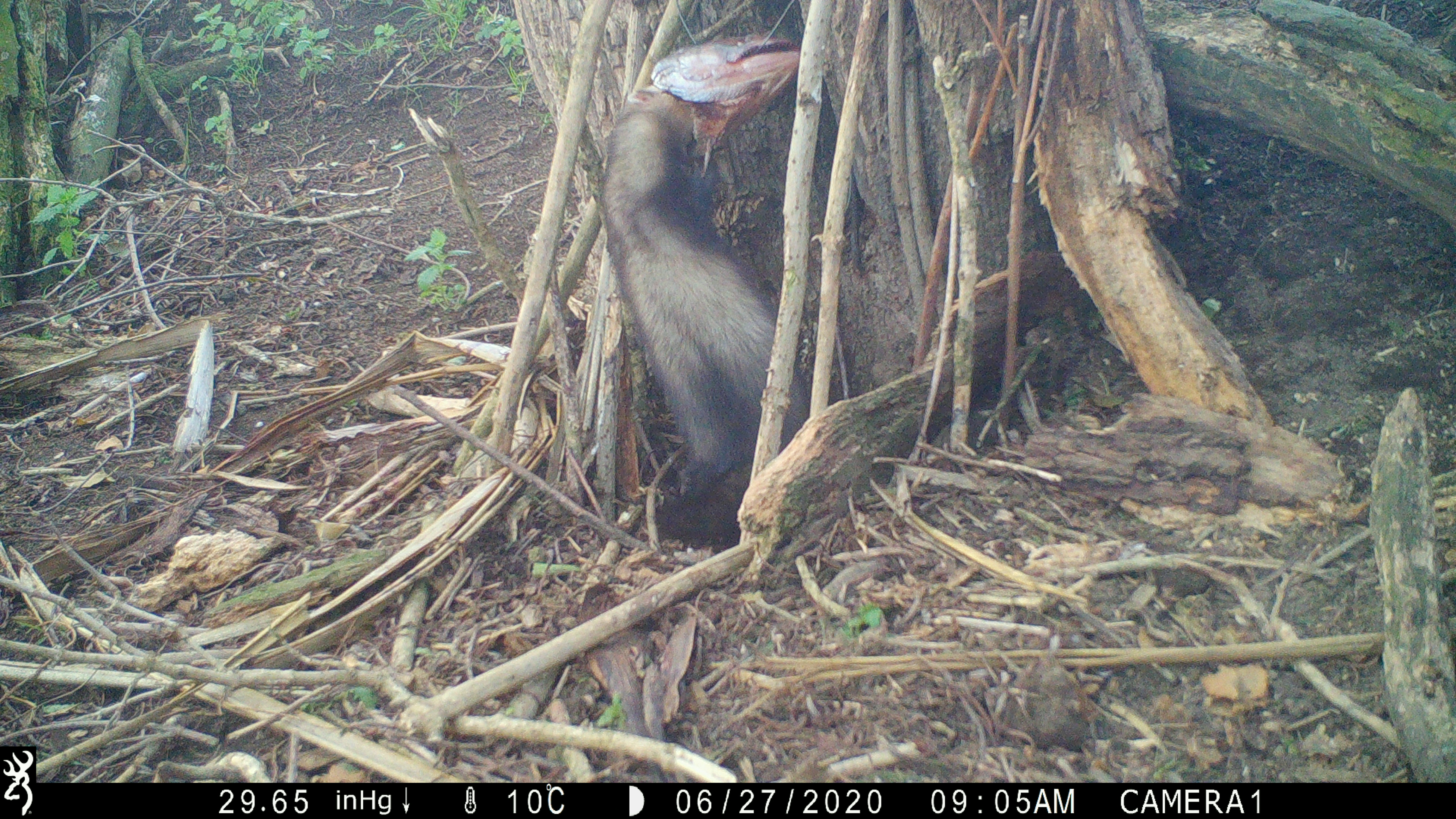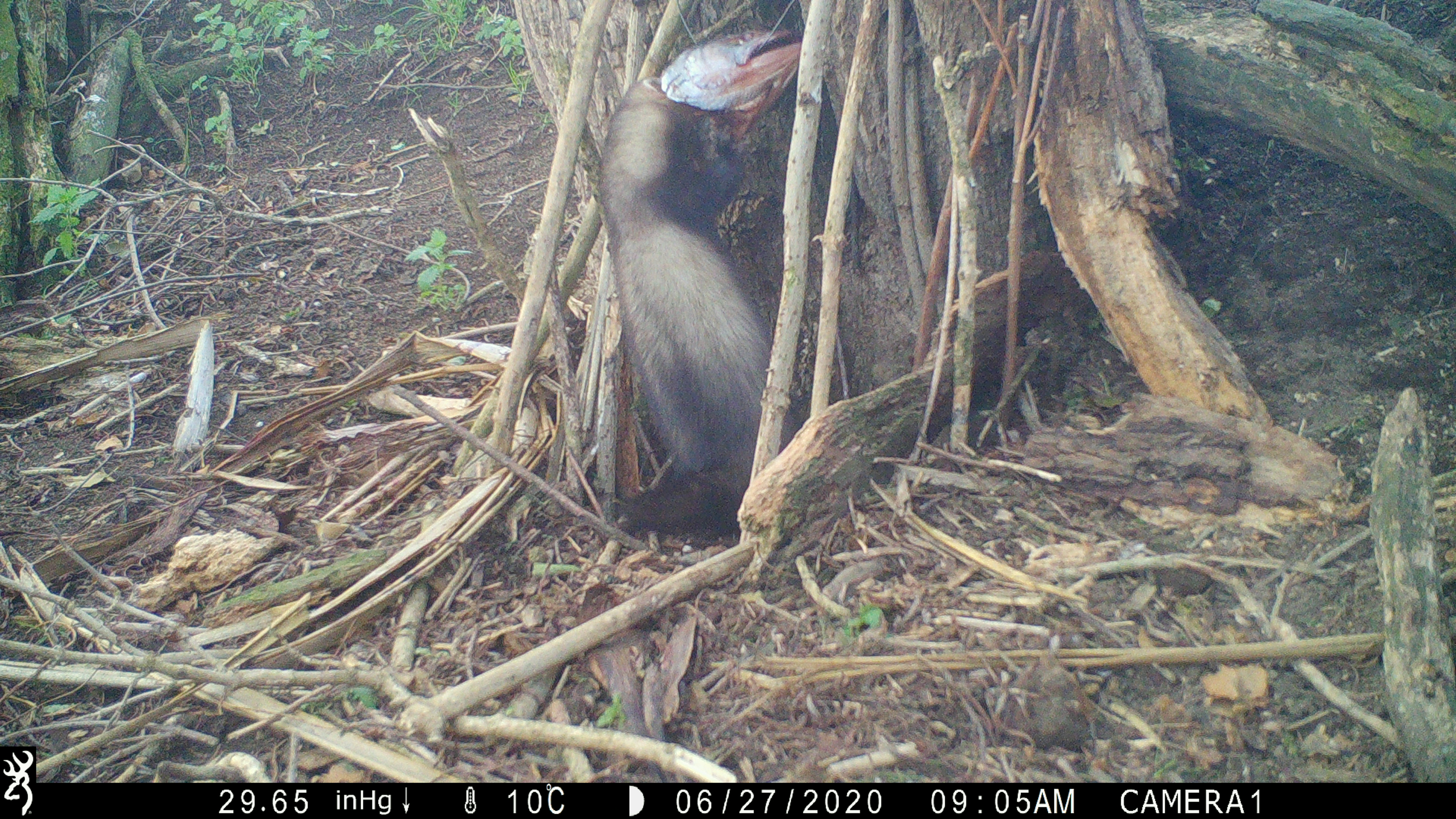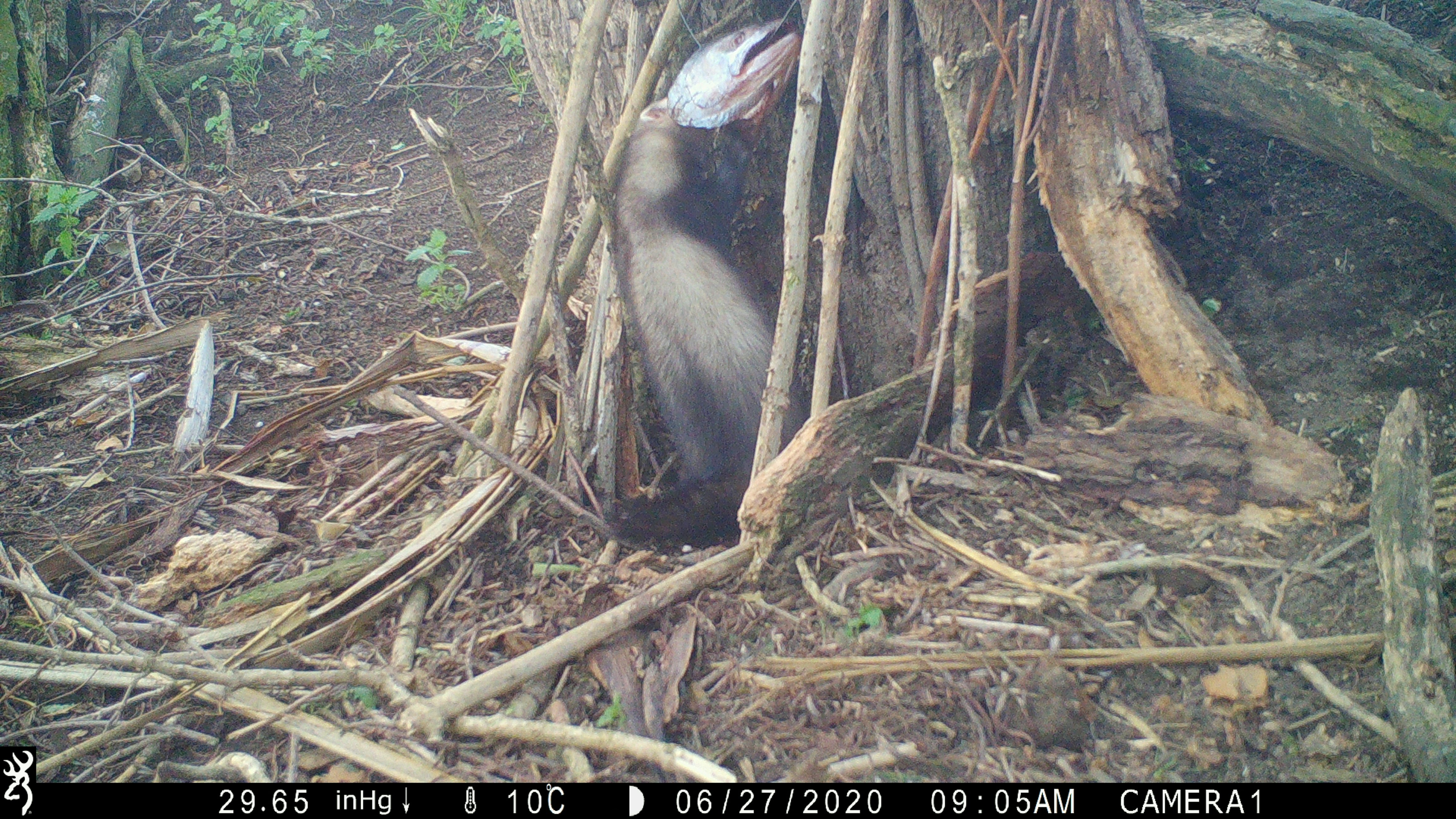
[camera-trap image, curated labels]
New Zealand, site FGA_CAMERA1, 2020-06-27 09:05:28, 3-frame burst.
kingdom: Animalia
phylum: Chordata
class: Mammalia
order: Carnivora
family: Mustelidae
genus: Mustela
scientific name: Mustela furo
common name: ferret